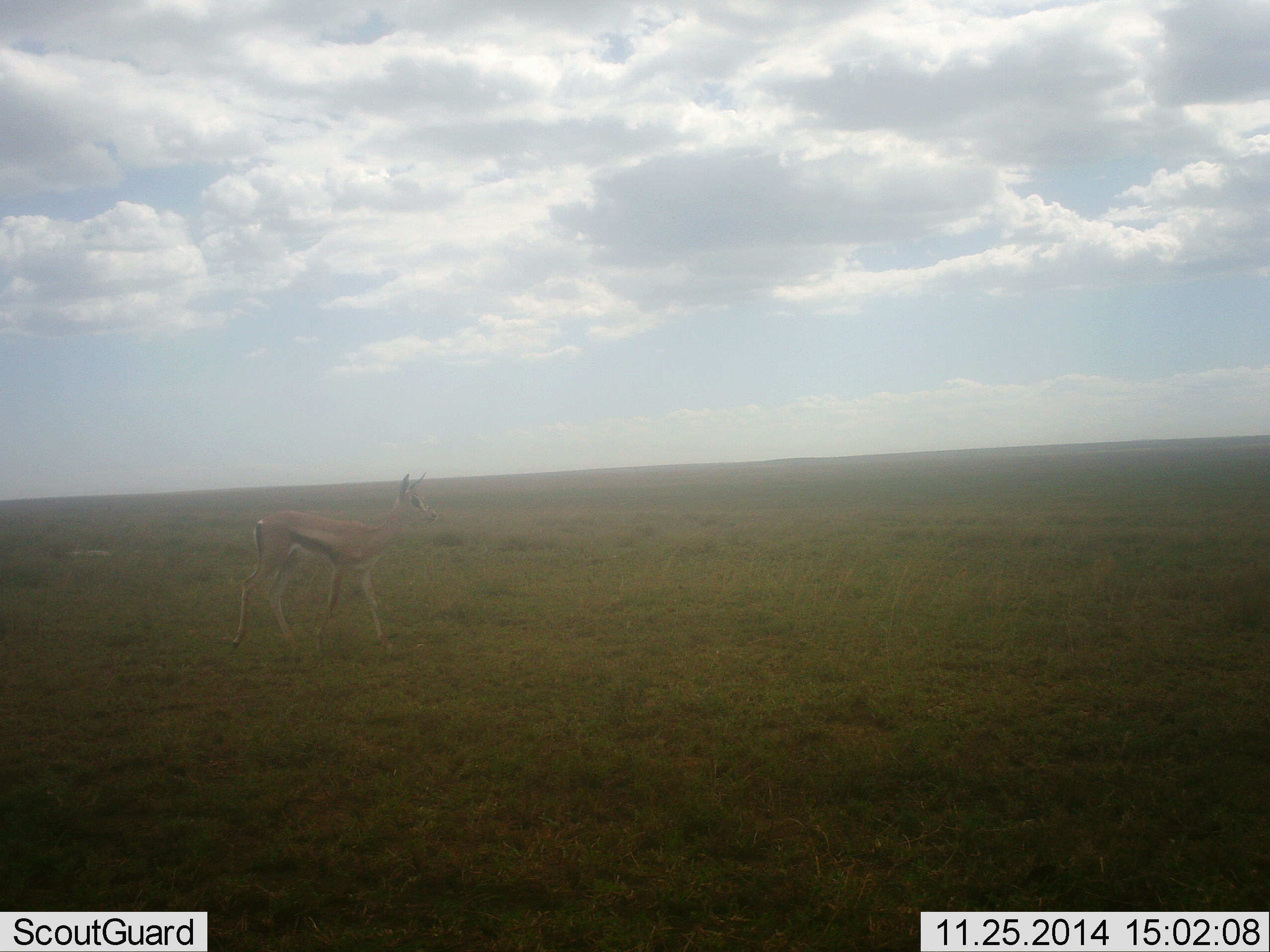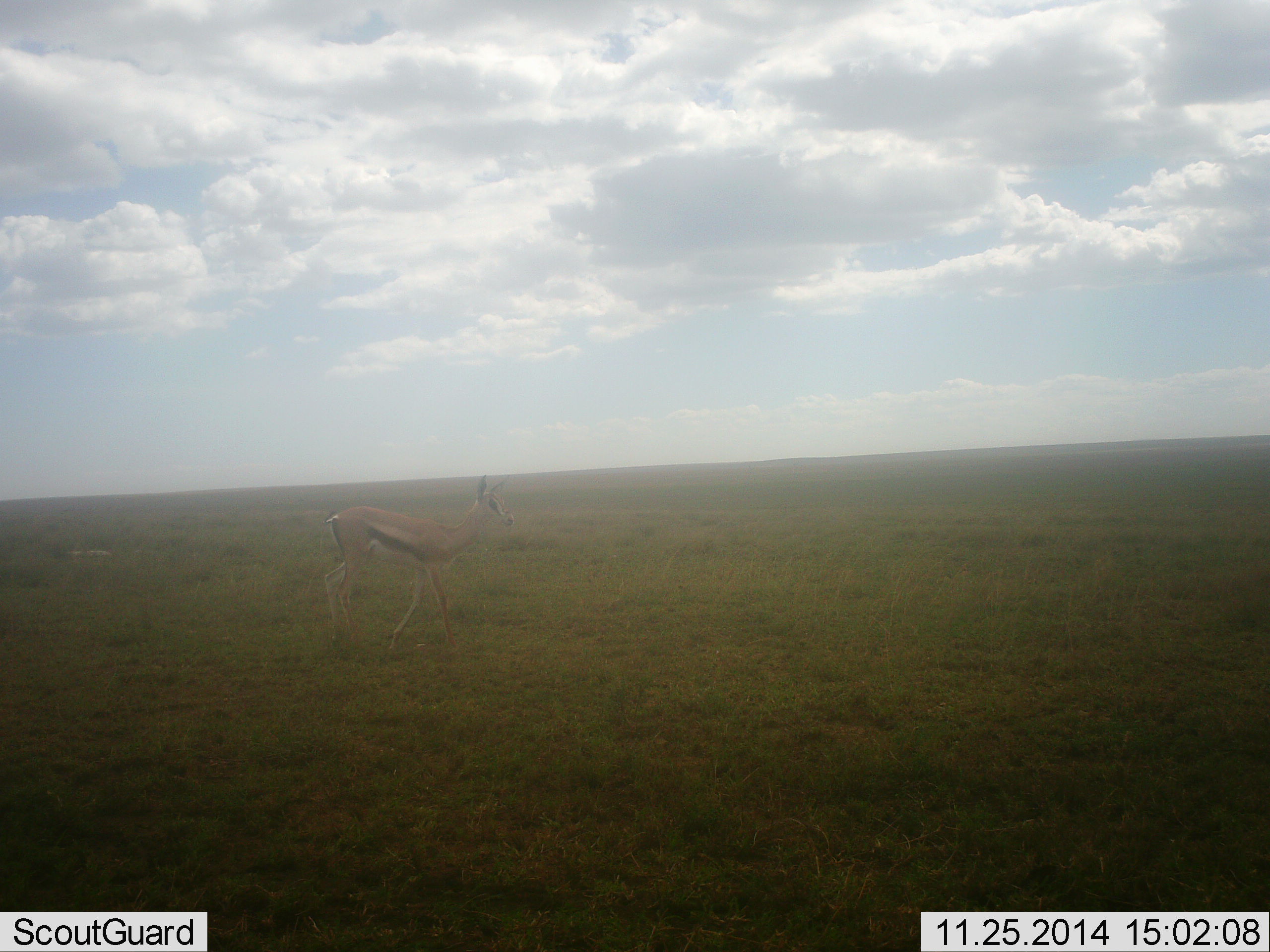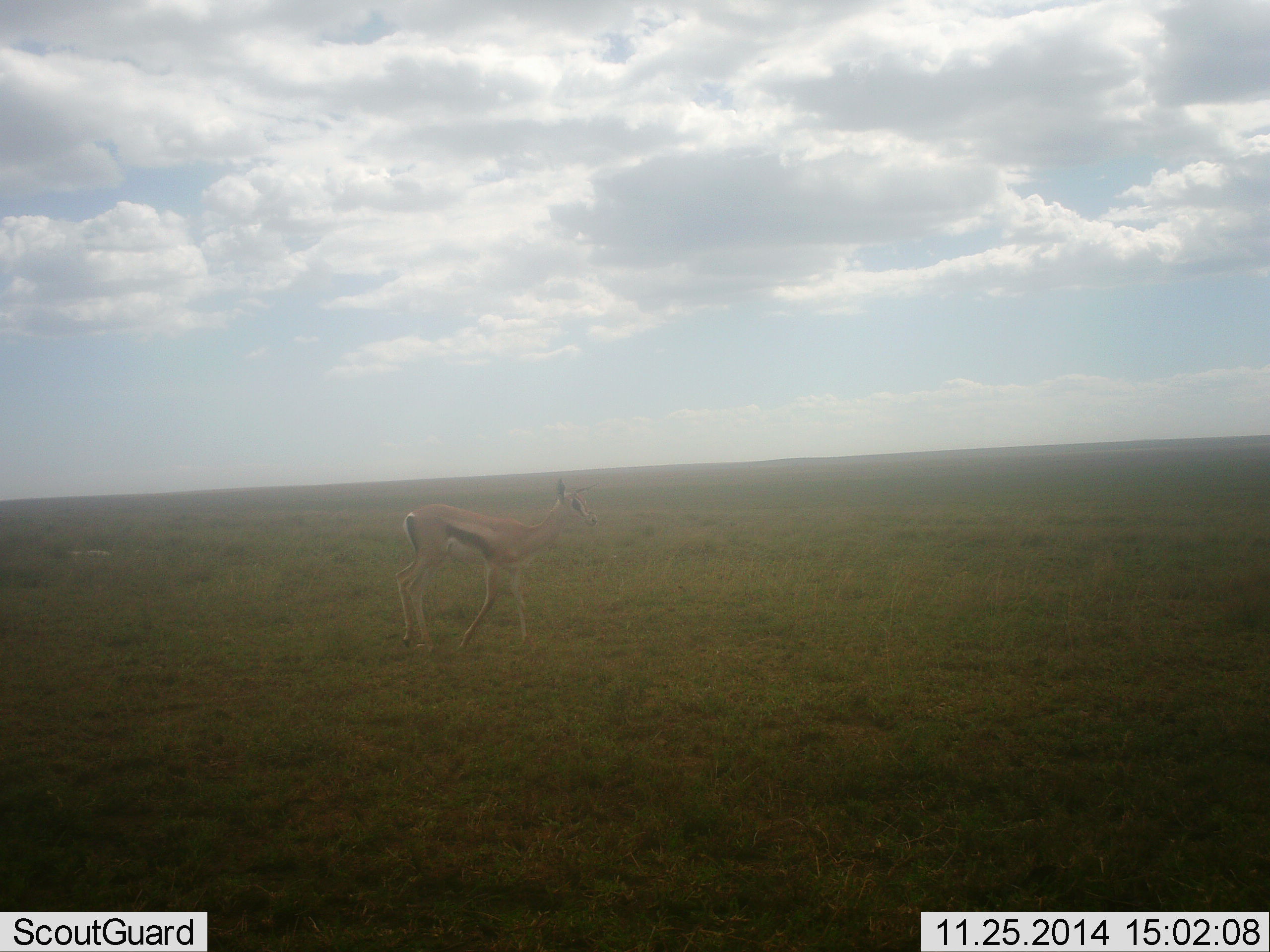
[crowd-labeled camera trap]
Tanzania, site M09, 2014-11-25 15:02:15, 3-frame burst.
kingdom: Animalia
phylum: Chordata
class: Mammalia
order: Artiodactyla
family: Bovidae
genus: Eudorcas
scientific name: Eudorcas thomsonii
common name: thomson's gazelle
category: gazellethomsons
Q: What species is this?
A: Gazellethomsons (thomson's gazelle) (Eudorcas thomsonii).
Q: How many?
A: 1.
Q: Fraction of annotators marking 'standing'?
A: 20%.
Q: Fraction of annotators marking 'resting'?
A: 0%.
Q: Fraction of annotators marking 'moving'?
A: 90%.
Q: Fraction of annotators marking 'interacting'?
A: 0%.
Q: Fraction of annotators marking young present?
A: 10%.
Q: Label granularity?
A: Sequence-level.